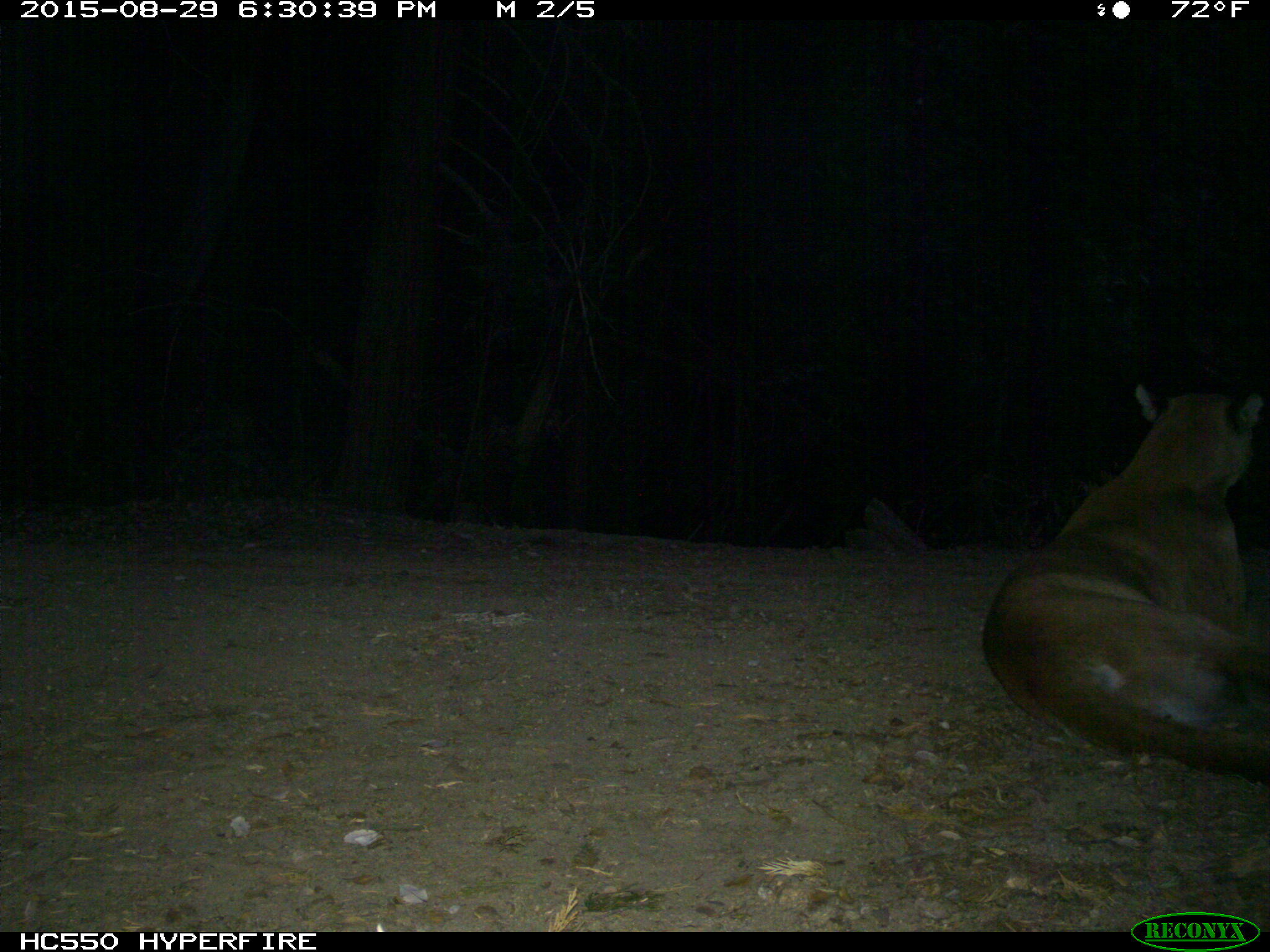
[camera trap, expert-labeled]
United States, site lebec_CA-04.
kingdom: Animalia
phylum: Chordata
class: Mammalia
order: Carnivora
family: Felidae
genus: Puma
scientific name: Puma concolor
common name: mountain lion